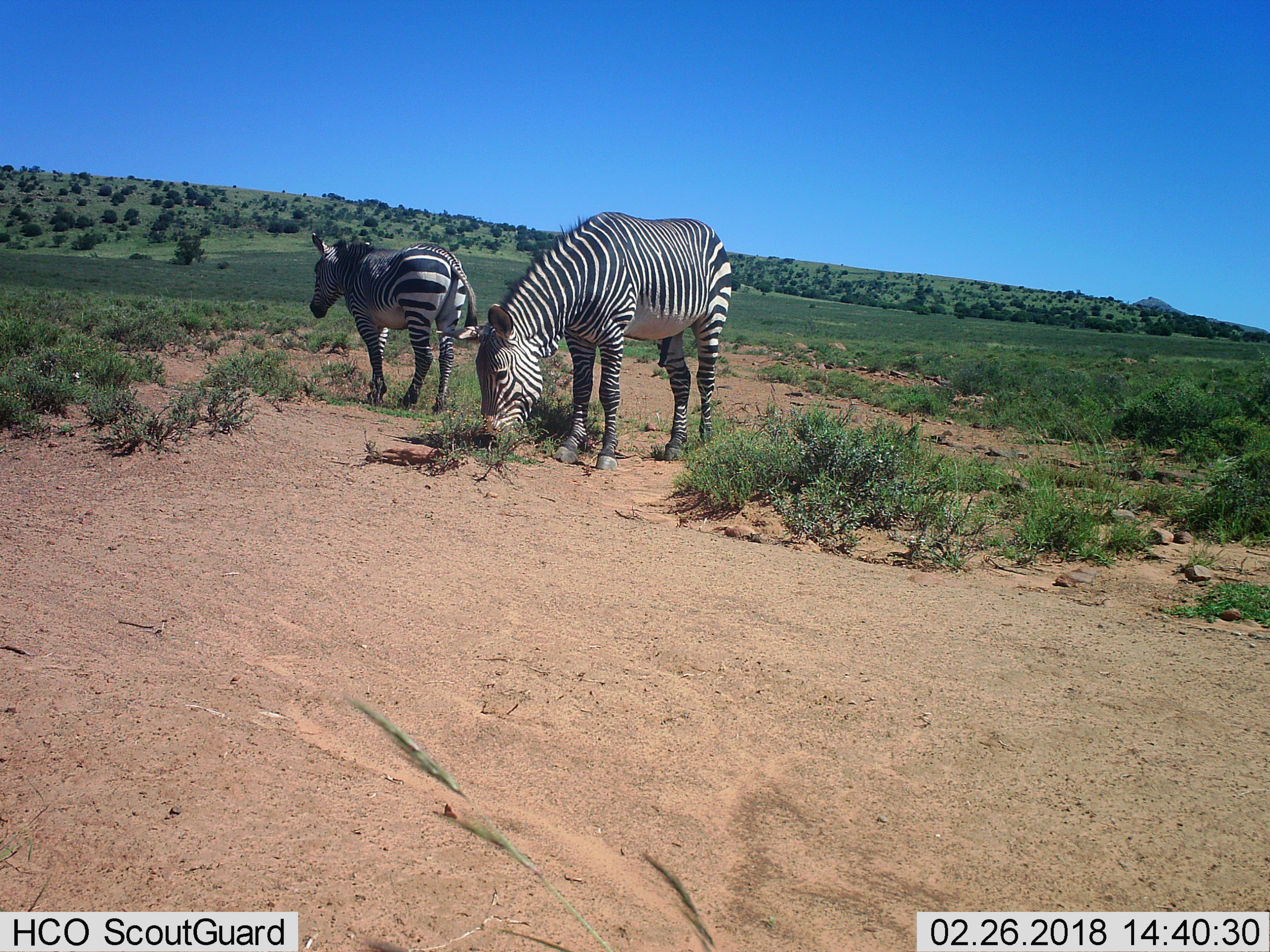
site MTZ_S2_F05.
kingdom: Animalia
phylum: Chordata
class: Mammalia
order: Perissodactyla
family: Equidae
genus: Equus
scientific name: Equus zebra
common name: mountain zebra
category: zebramountain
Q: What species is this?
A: Zebramountain (mountain zebra) (Equus zebra).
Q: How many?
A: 2.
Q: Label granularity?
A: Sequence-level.